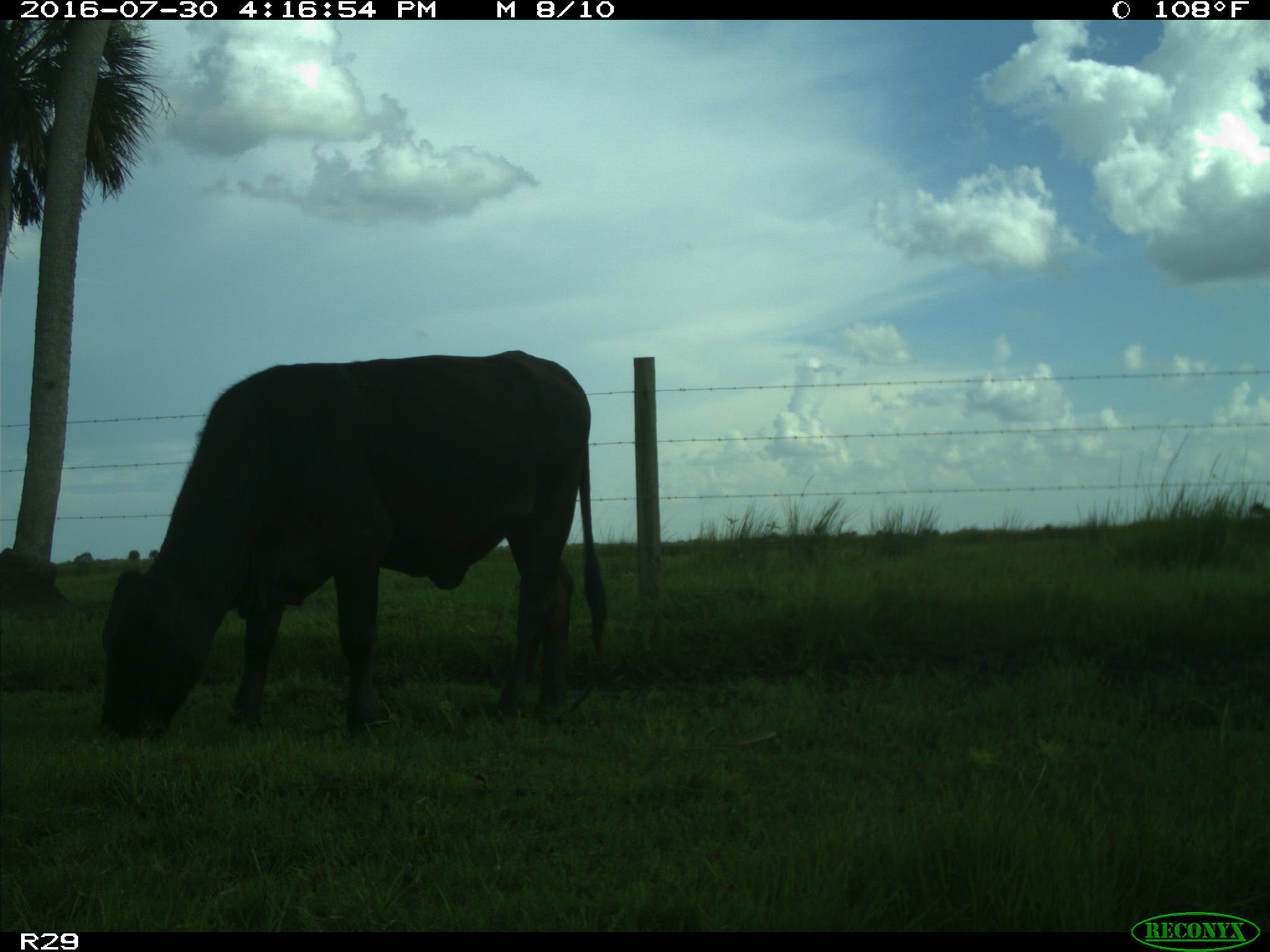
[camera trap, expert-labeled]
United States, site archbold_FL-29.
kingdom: Animalia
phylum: Chordata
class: Mammalia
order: Artiodactyla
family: Bovidae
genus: Bos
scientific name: Bos taurus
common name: domestic cow